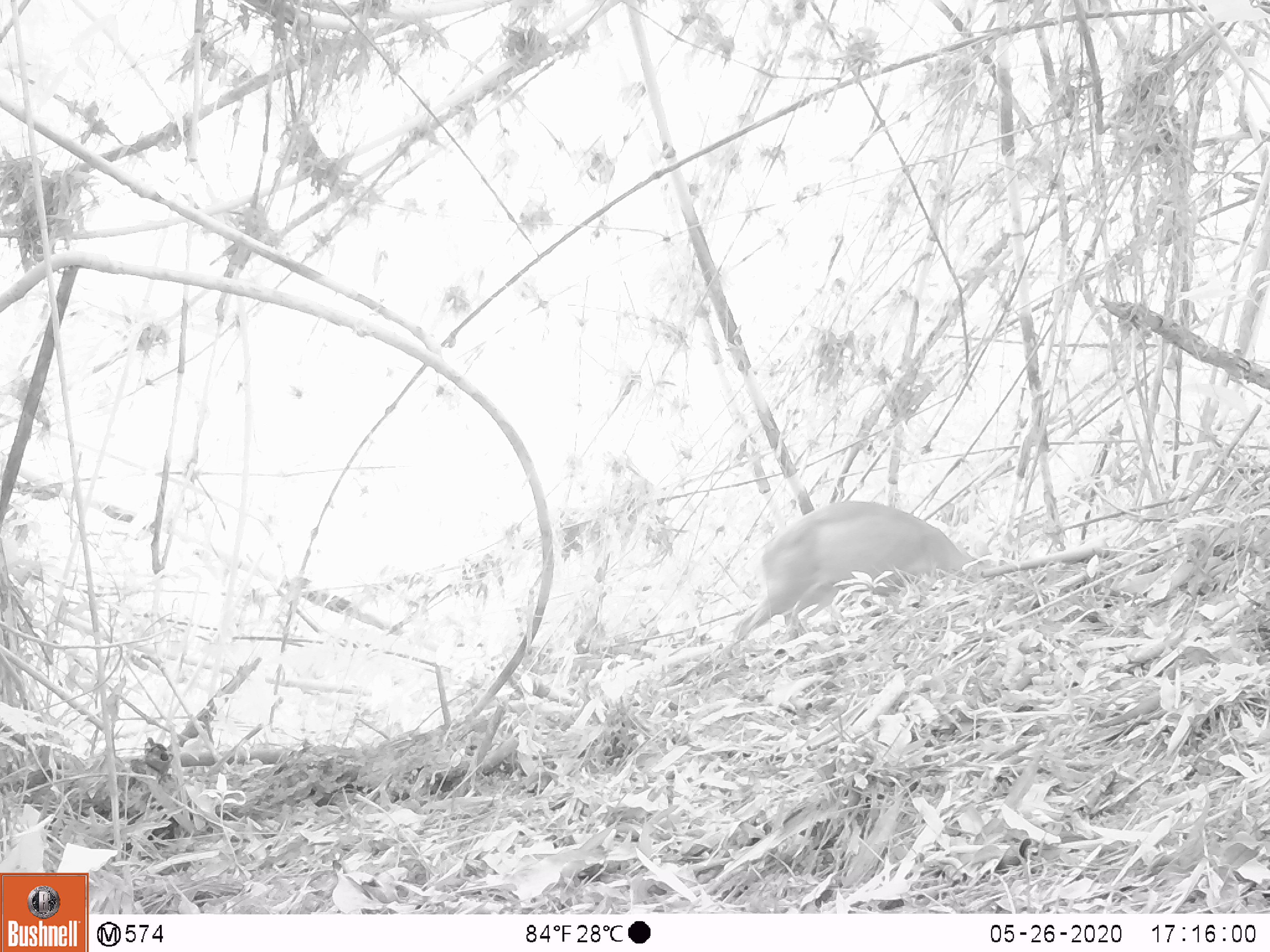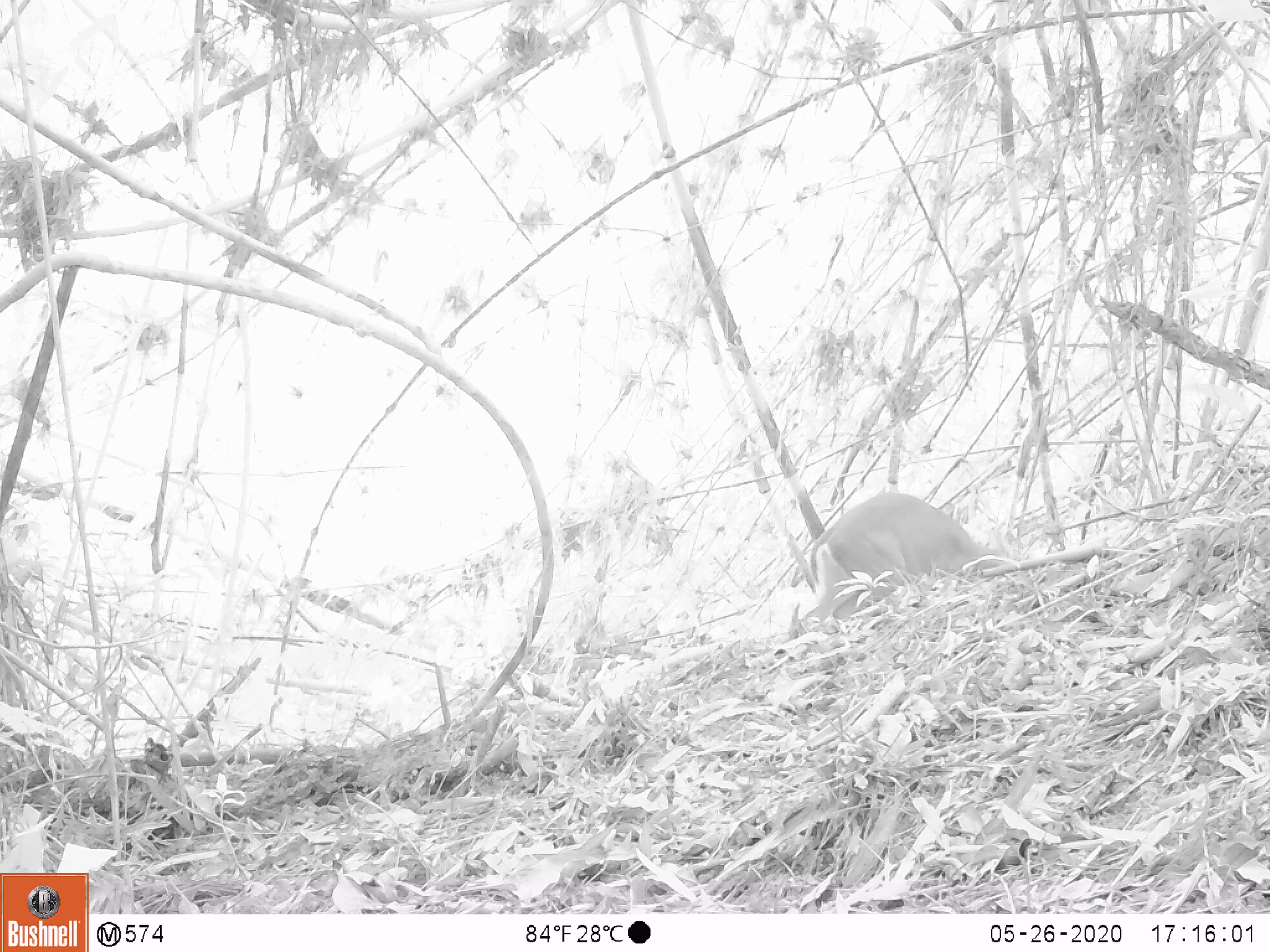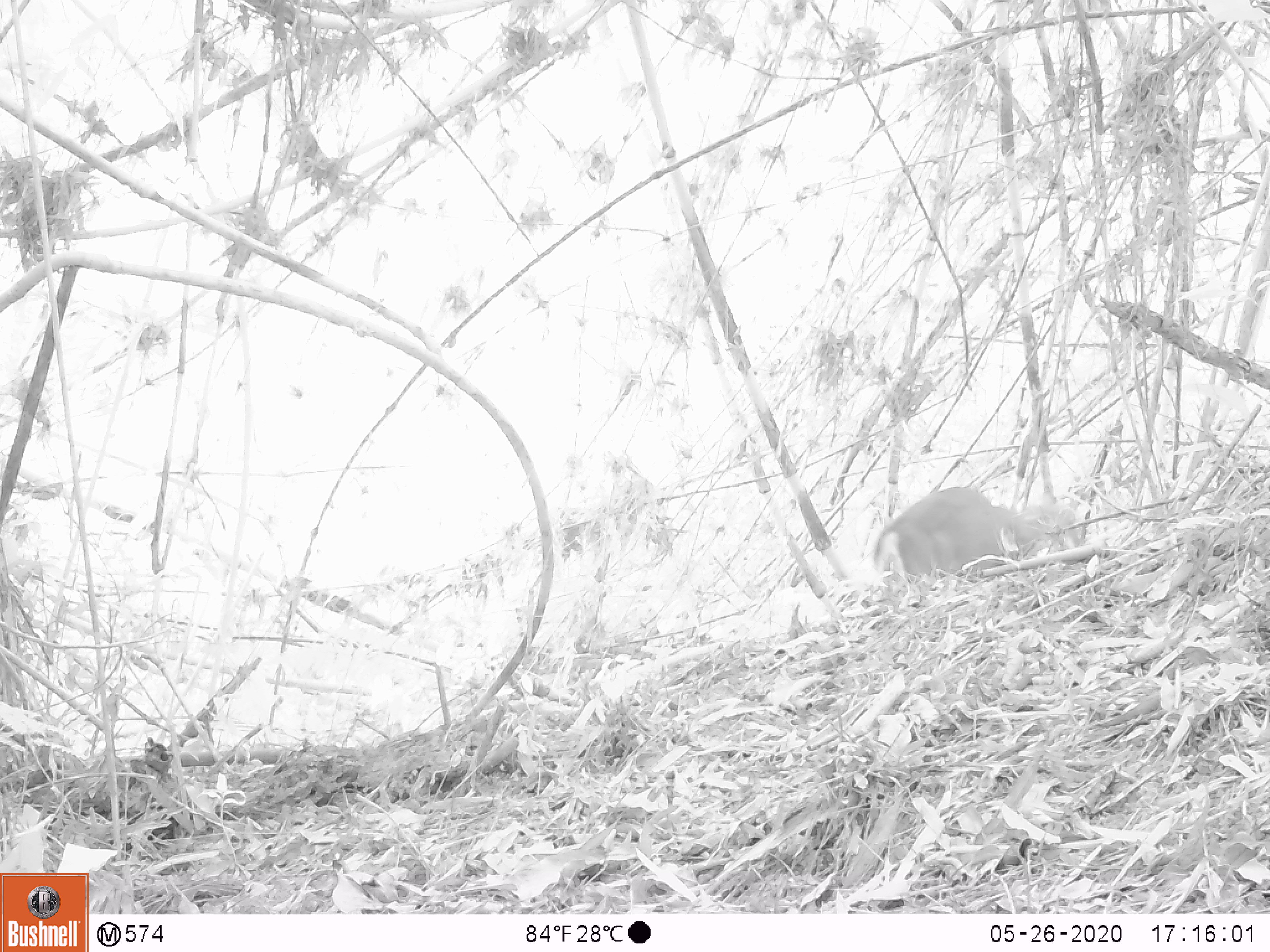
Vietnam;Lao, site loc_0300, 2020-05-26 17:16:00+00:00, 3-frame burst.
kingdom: Animalia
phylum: Chordata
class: Mammalia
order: Artiodactyla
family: Cervidae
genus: Muntiacus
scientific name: Muntiacus rooseveltorum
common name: roosevelt's muntjac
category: roosevelts muntjac group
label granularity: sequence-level